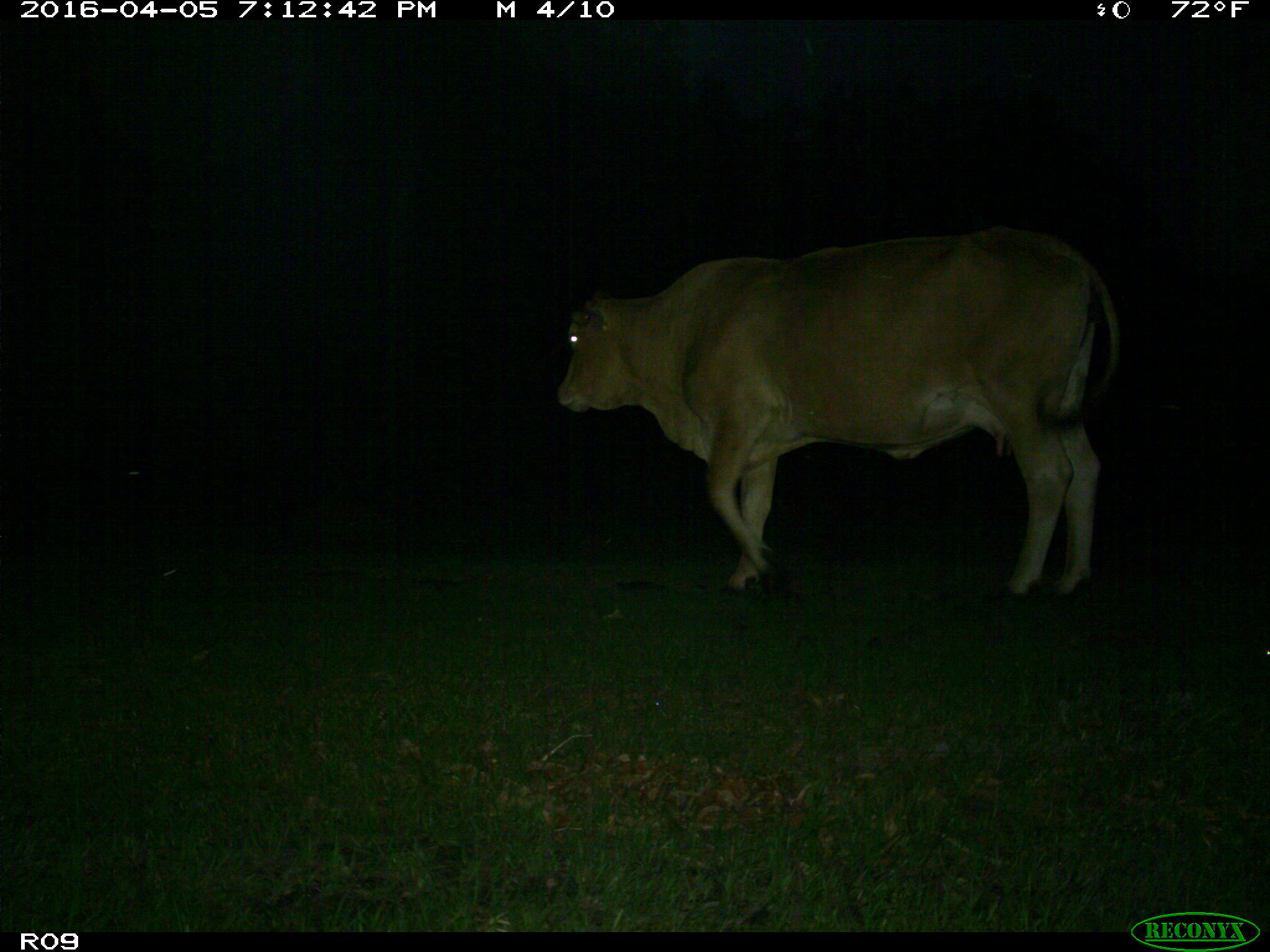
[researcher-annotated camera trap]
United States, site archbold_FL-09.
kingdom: Animalia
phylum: Chordata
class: Mammalia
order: Artiodactyla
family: Bovidae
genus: Bos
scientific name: Bos taurus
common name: domestic cow